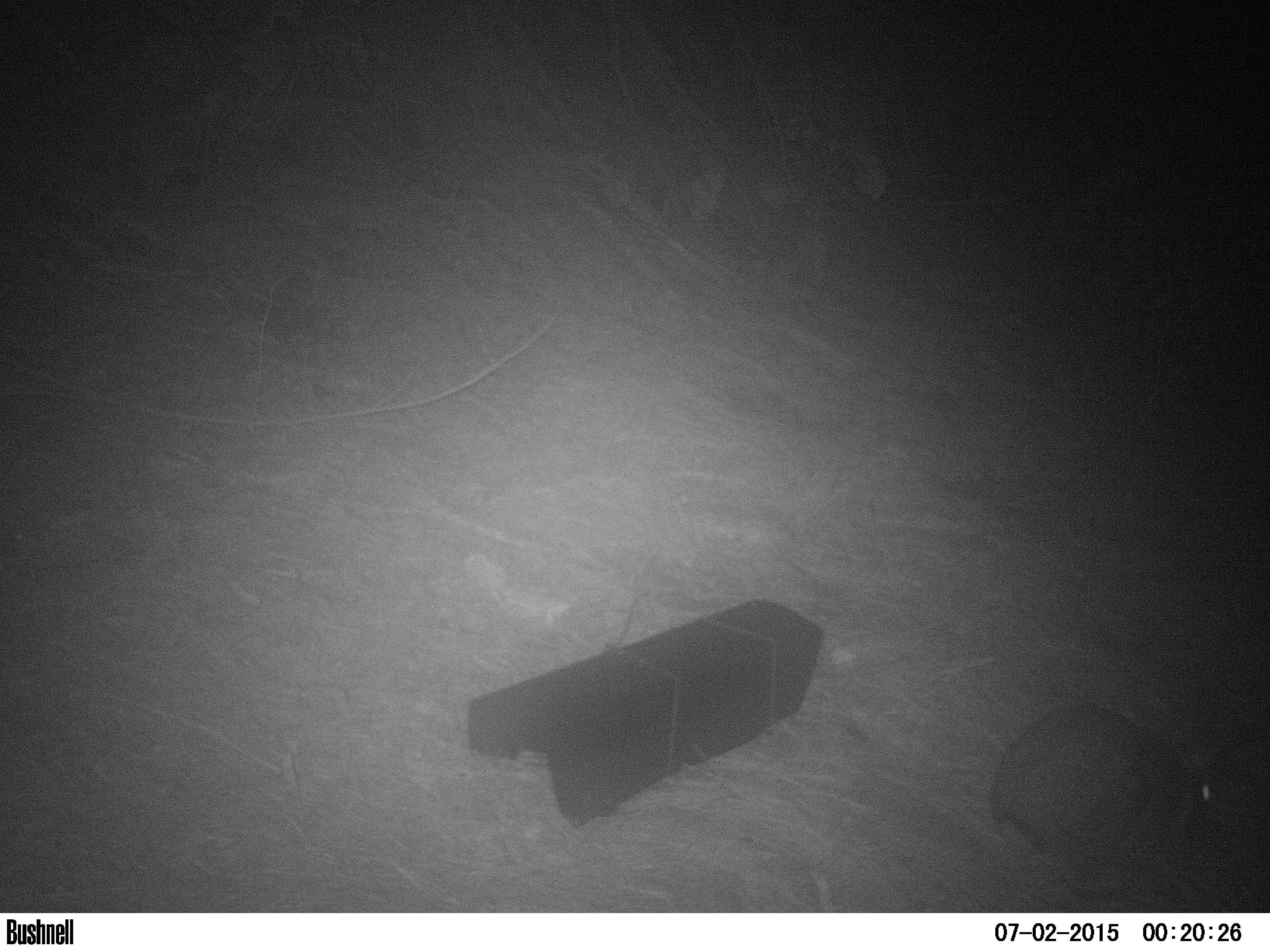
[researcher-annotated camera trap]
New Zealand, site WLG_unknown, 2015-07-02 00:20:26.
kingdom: Animalia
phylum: Chordata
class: Mammalia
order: Lagomorpha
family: Leporidae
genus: Oryctolagus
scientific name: Oryctolagus cuniculus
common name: european rabbit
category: rabbit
Rabbit (european rabbit) (Oryctolagus cuniculus).